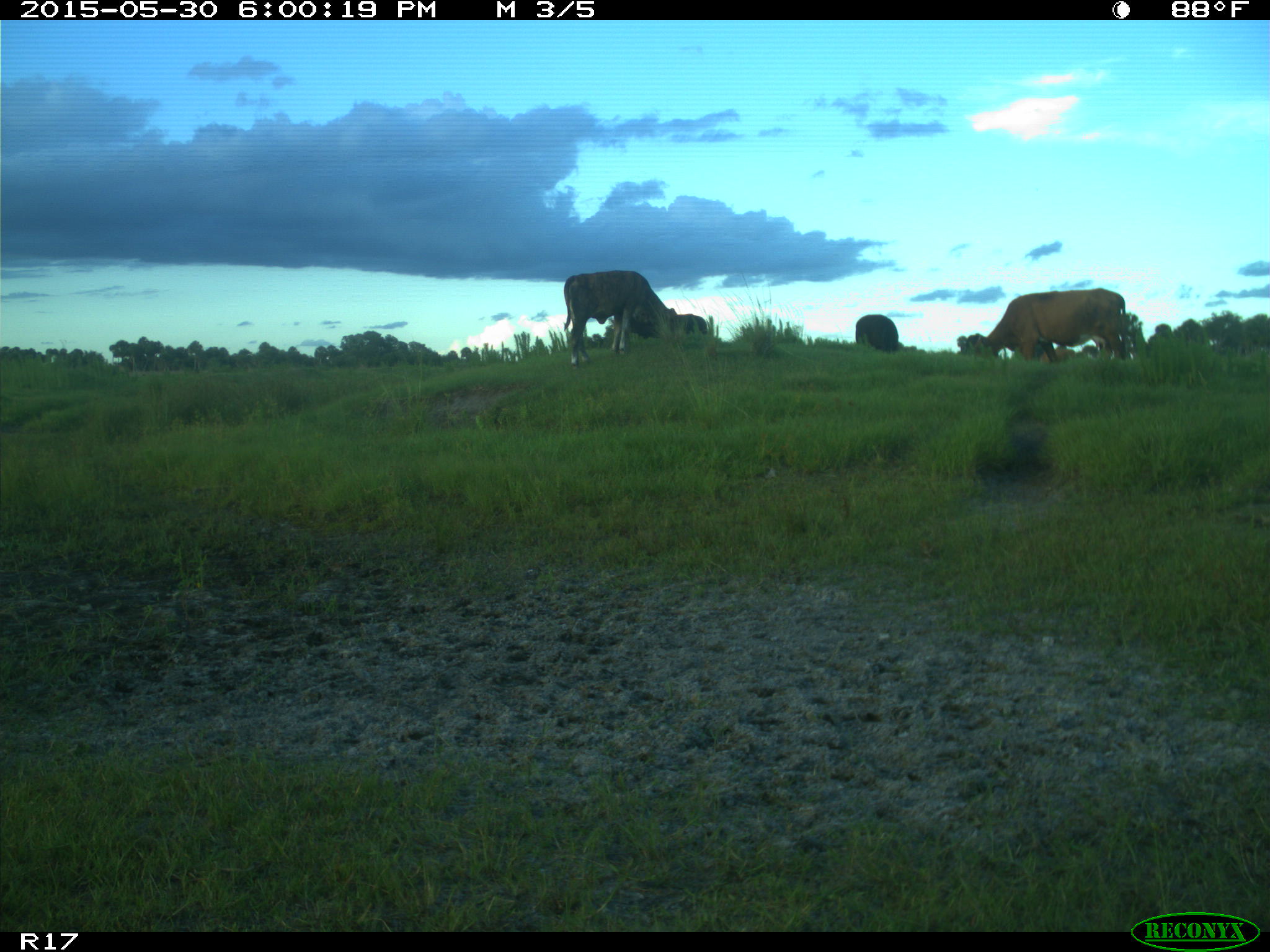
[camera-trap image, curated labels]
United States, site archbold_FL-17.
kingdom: Animalia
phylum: Chordata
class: Mammalia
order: Artiodactyla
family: Bovidae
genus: Bos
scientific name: Bos taurus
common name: domestic cow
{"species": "Bos taurus (domestic cow)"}